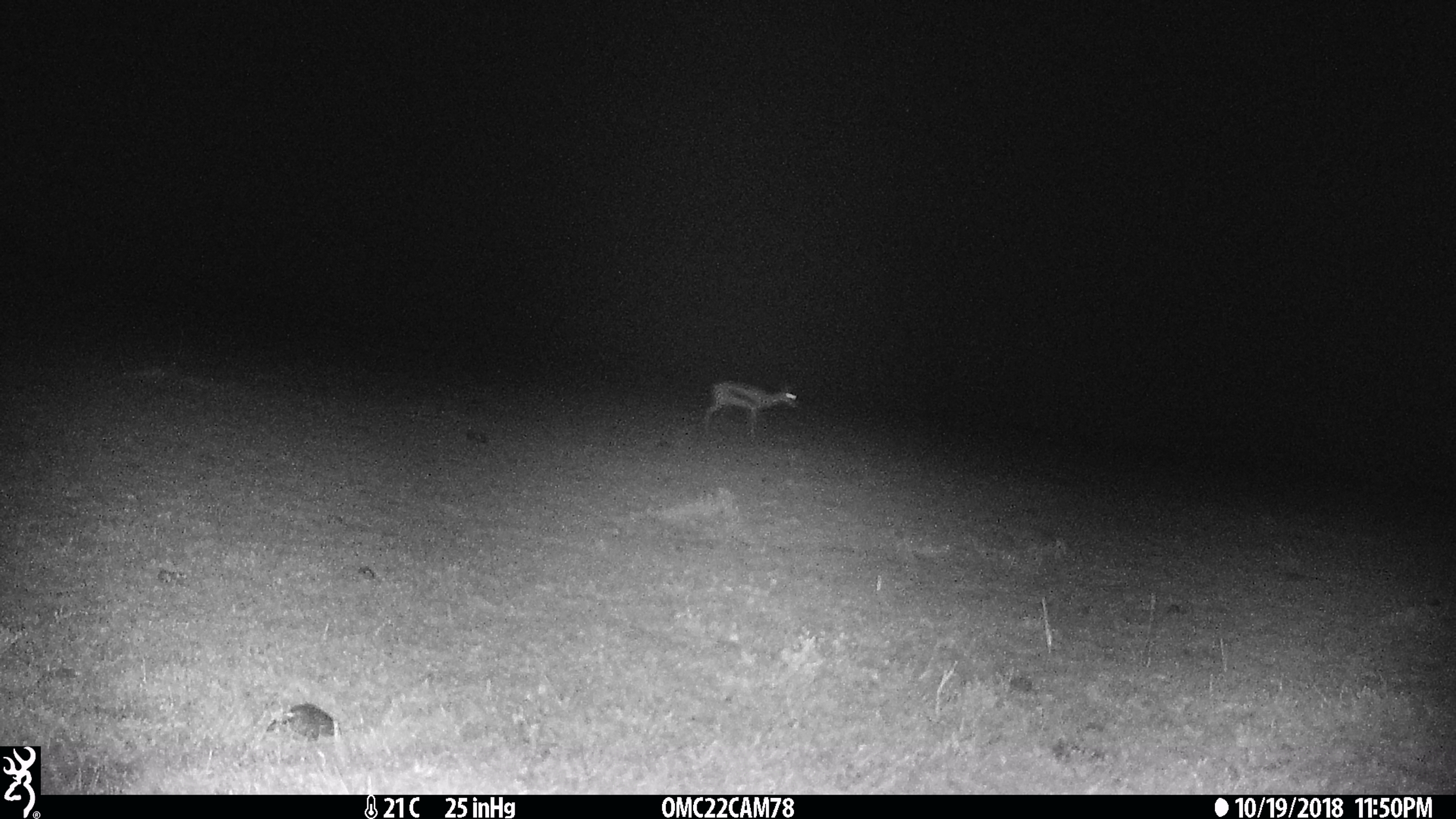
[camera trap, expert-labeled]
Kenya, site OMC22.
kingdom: Animalia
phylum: Chordata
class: Mammalia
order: Artiodactyla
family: Bovidae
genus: Eudorcas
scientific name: Eudorcas thomsonii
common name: thomon's gazelle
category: gazelle thomsons